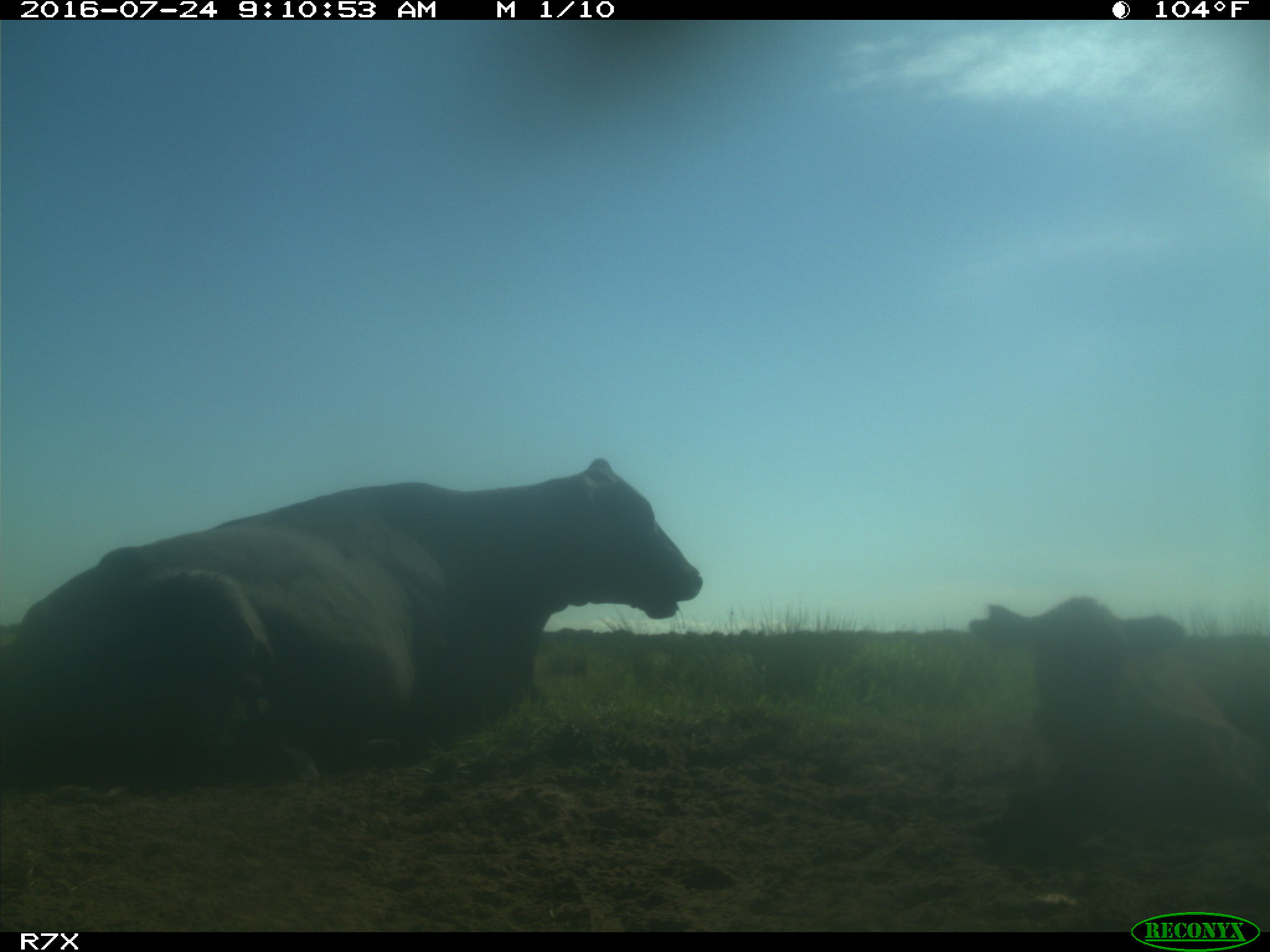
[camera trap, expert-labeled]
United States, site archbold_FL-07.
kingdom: Animalia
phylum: Chordata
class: Mammalia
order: Artiodactyla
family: Bovidae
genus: Bos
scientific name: Bos taurus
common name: domestic cow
Bos taurus (domestic cow).